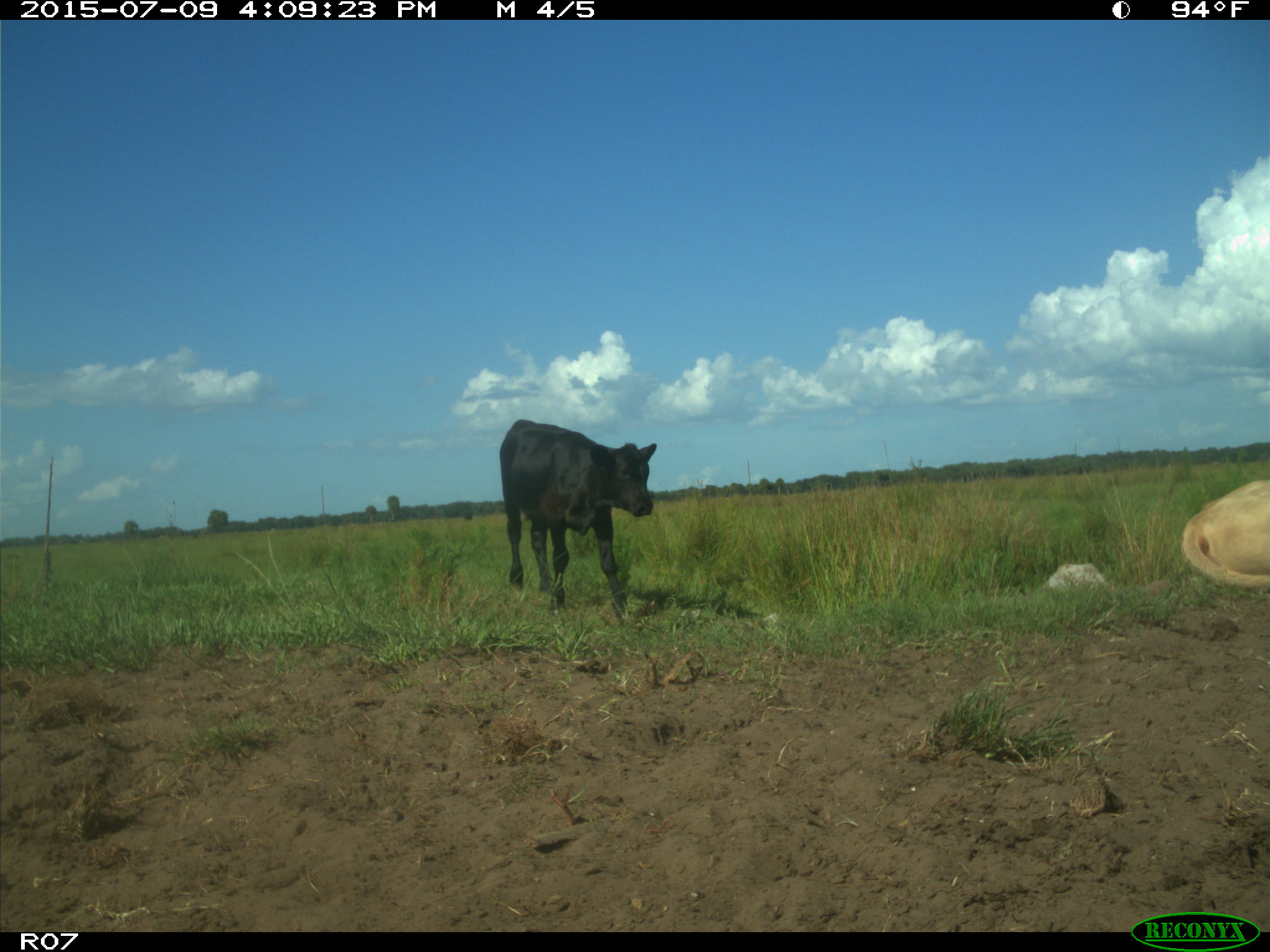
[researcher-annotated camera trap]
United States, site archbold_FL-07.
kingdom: Animalia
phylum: Chordata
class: Mammalia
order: Artiodactyla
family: Bovidae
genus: Bos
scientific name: Bos taurus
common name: domestic cow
Bos taurus (domestic cow).